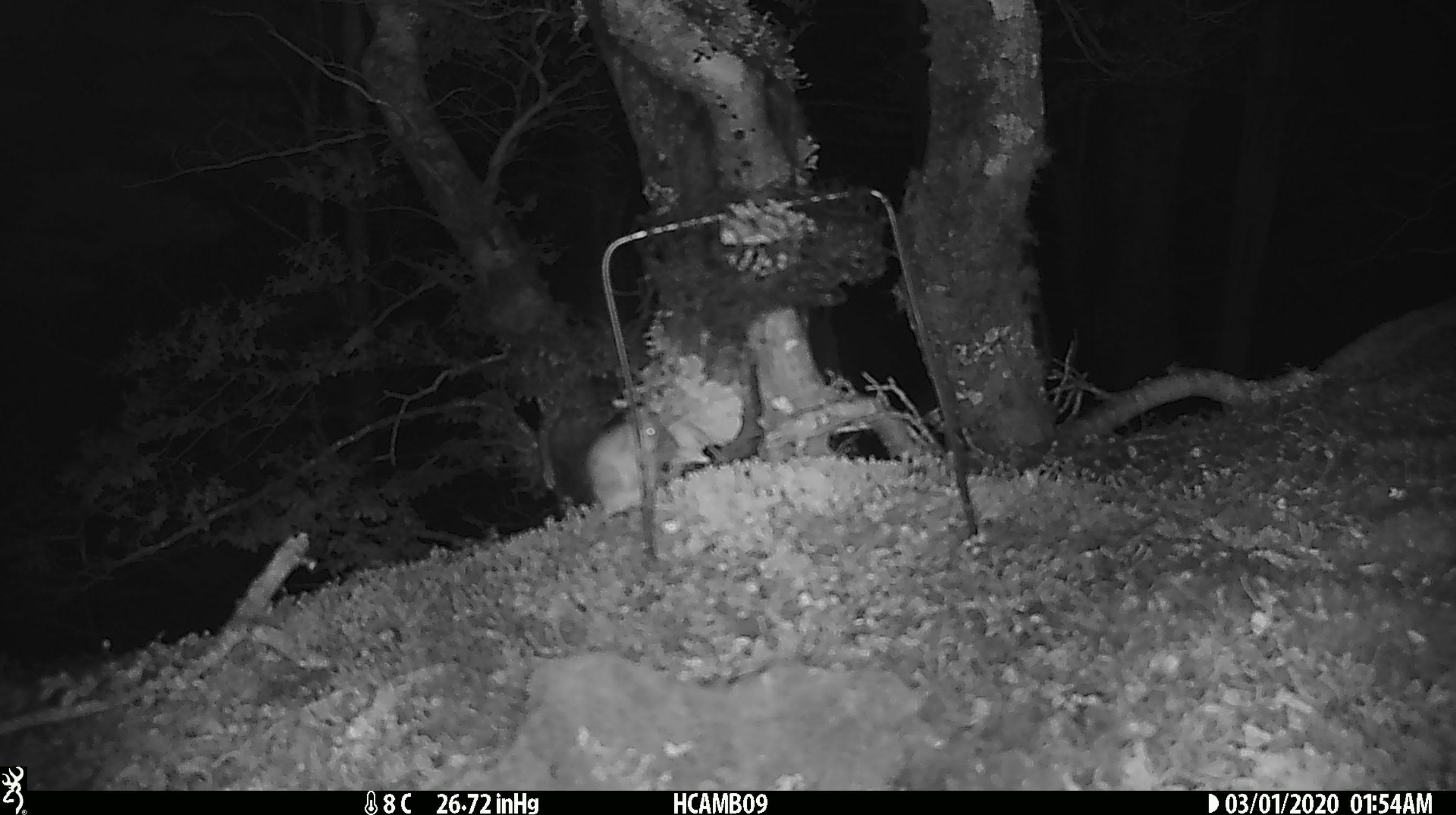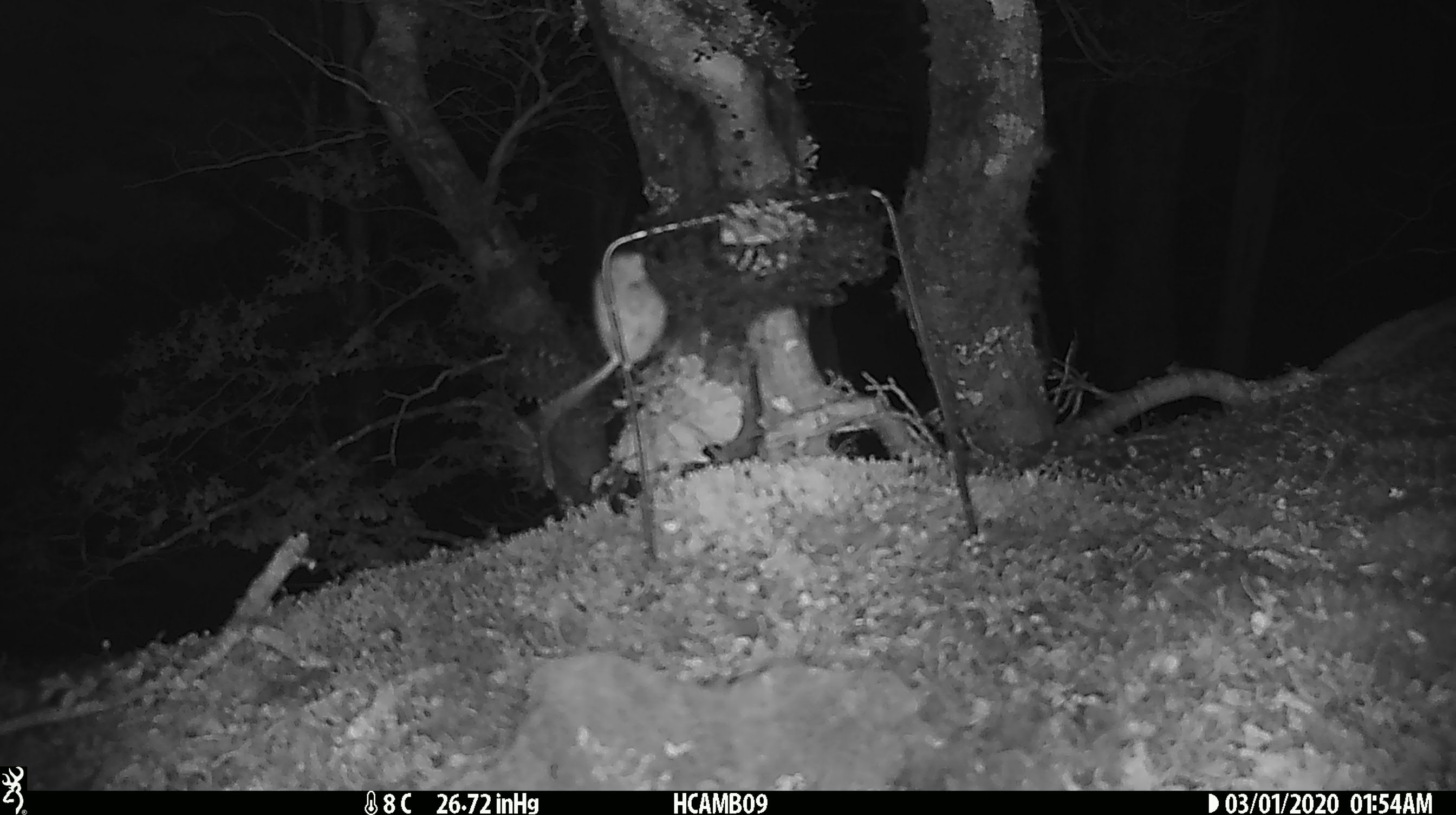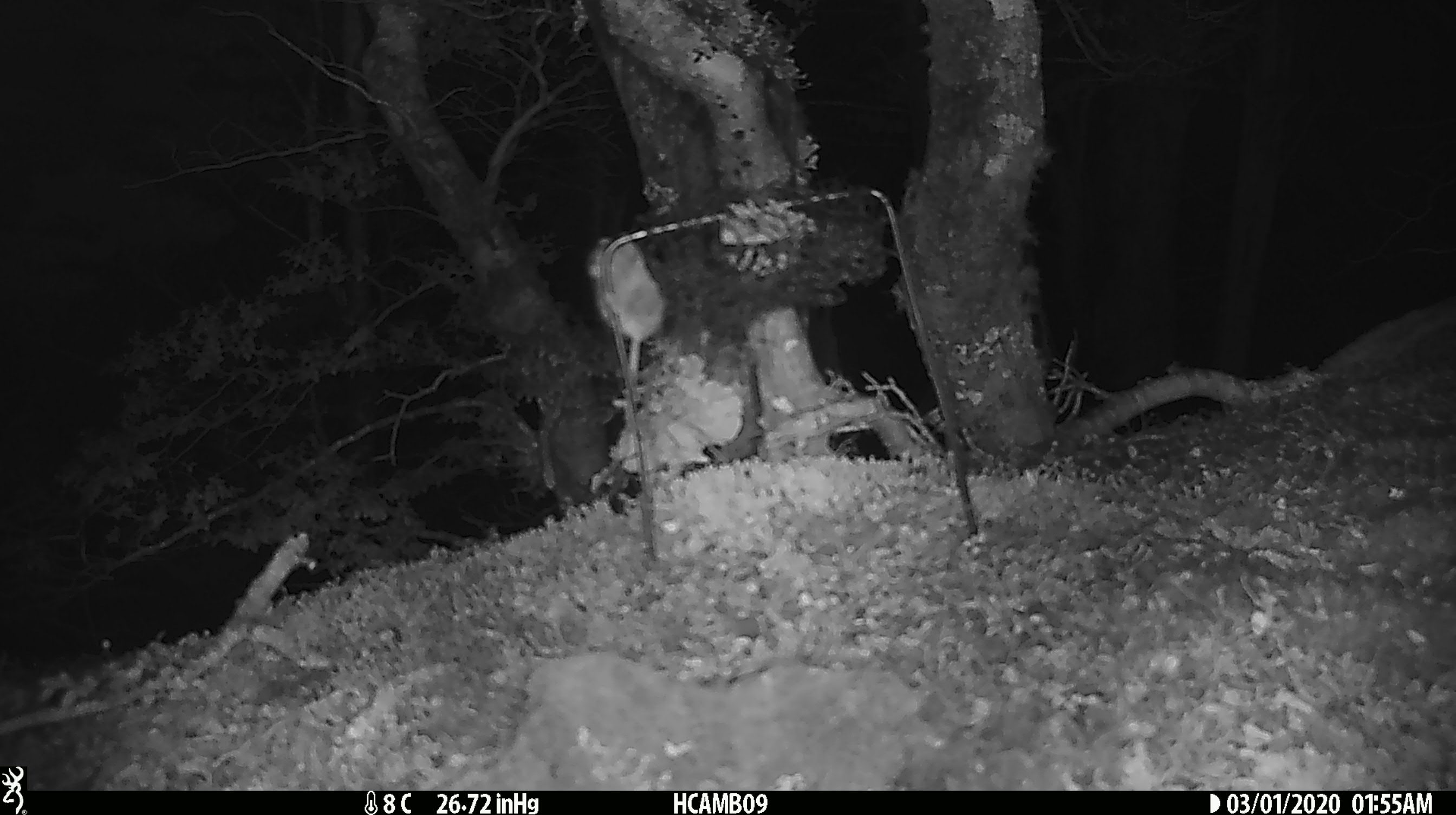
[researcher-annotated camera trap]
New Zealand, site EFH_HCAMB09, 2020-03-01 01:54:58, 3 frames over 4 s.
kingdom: Animalia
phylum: Chordata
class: Mammalia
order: Rodentia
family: Muridae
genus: Mus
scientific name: Mus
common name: mouse